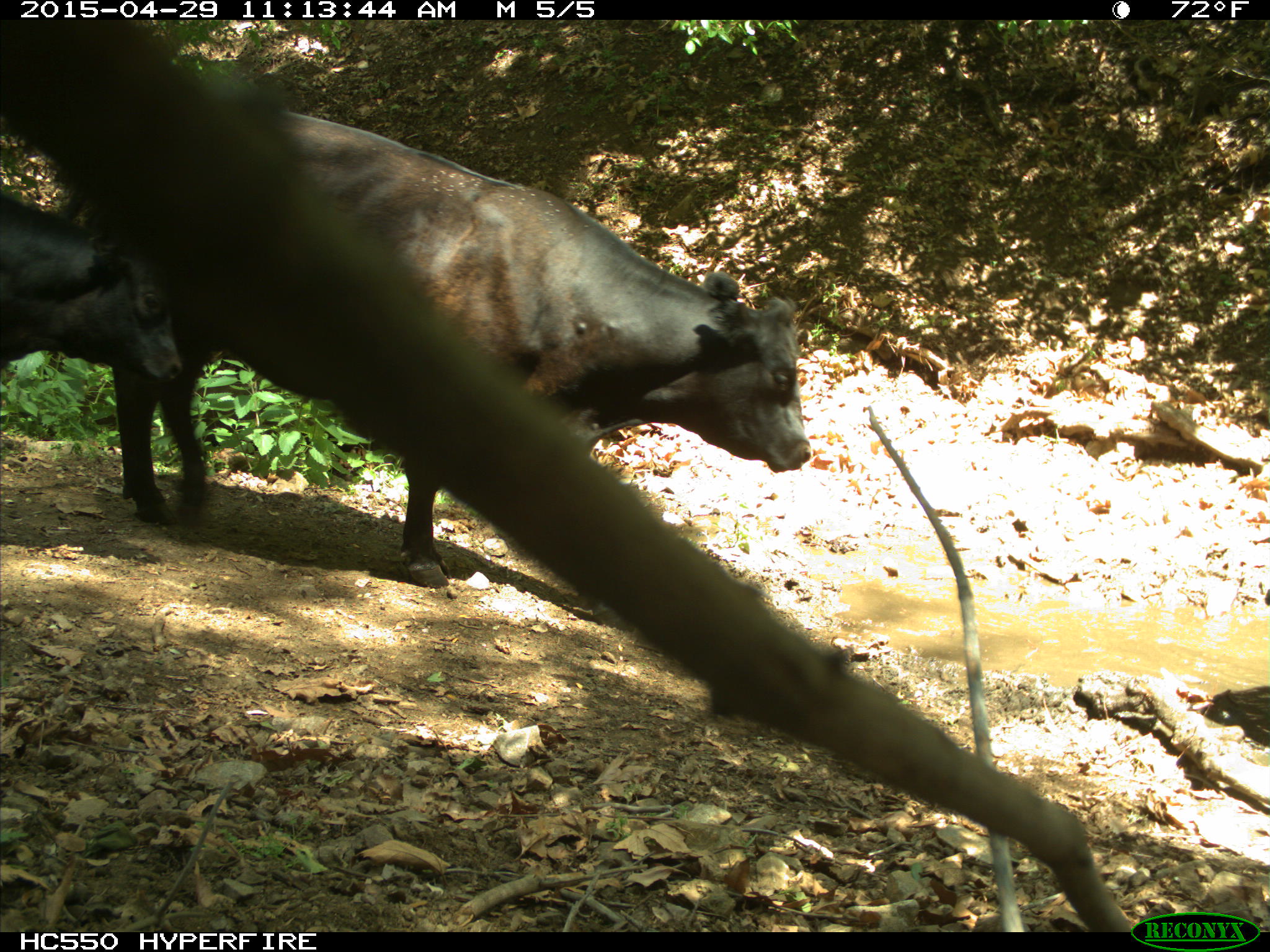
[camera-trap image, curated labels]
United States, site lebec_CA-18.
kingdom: Animalia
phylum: Chordata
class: Mammalia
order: Artiodactyla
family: Bovidae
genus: Bos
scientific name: Bos taurus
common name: domestic cow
Bos taurus (domestic cow).